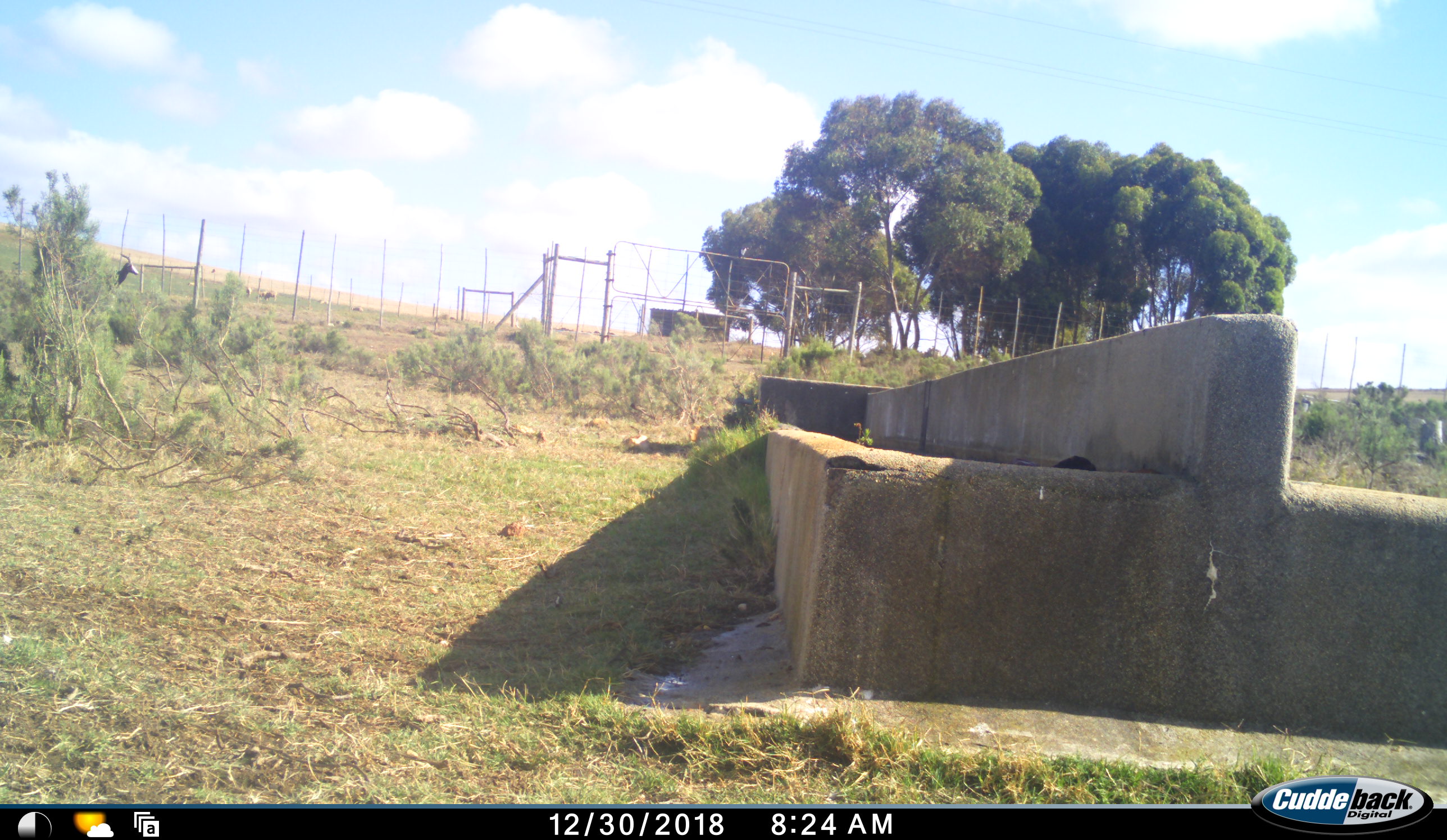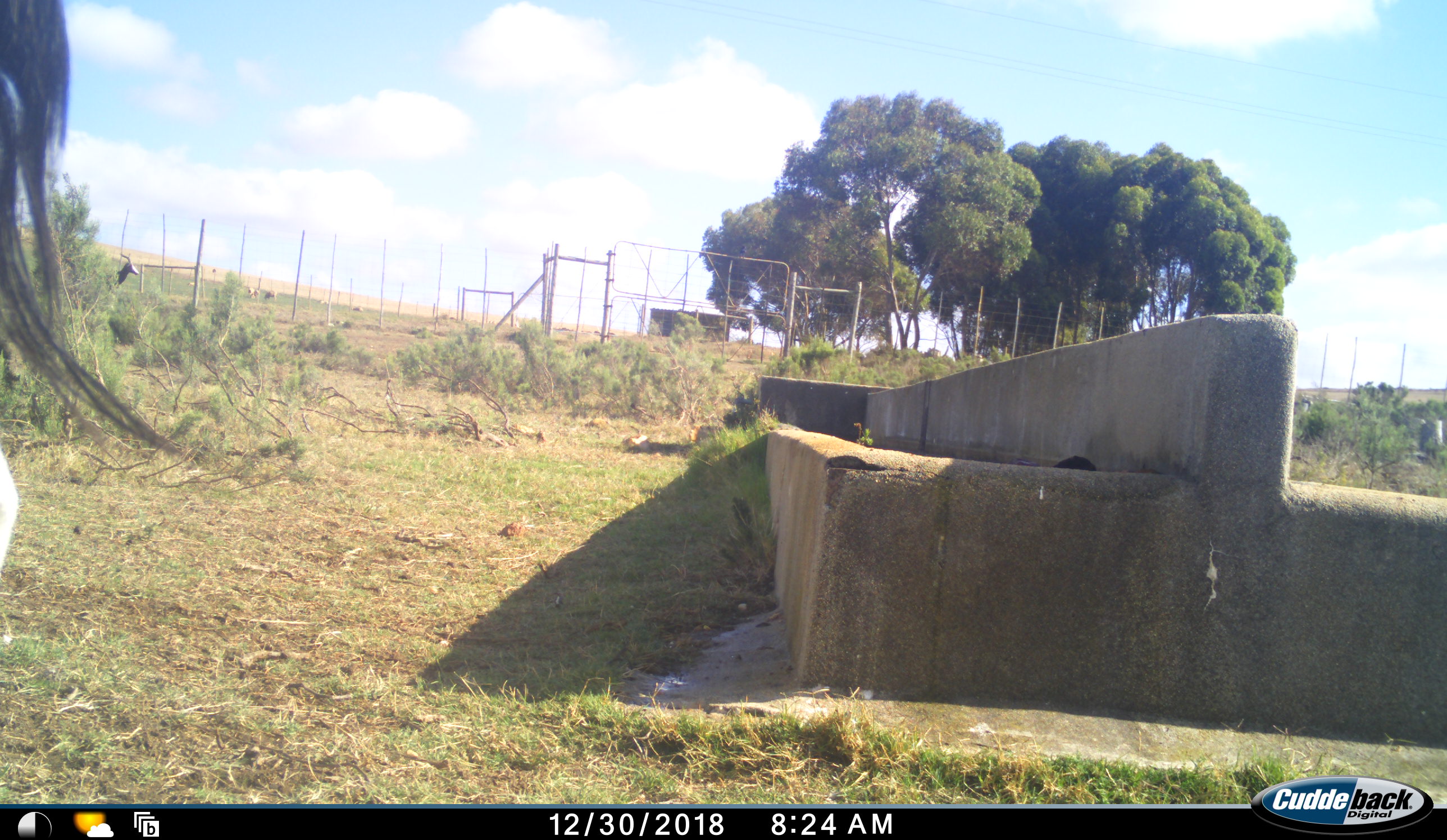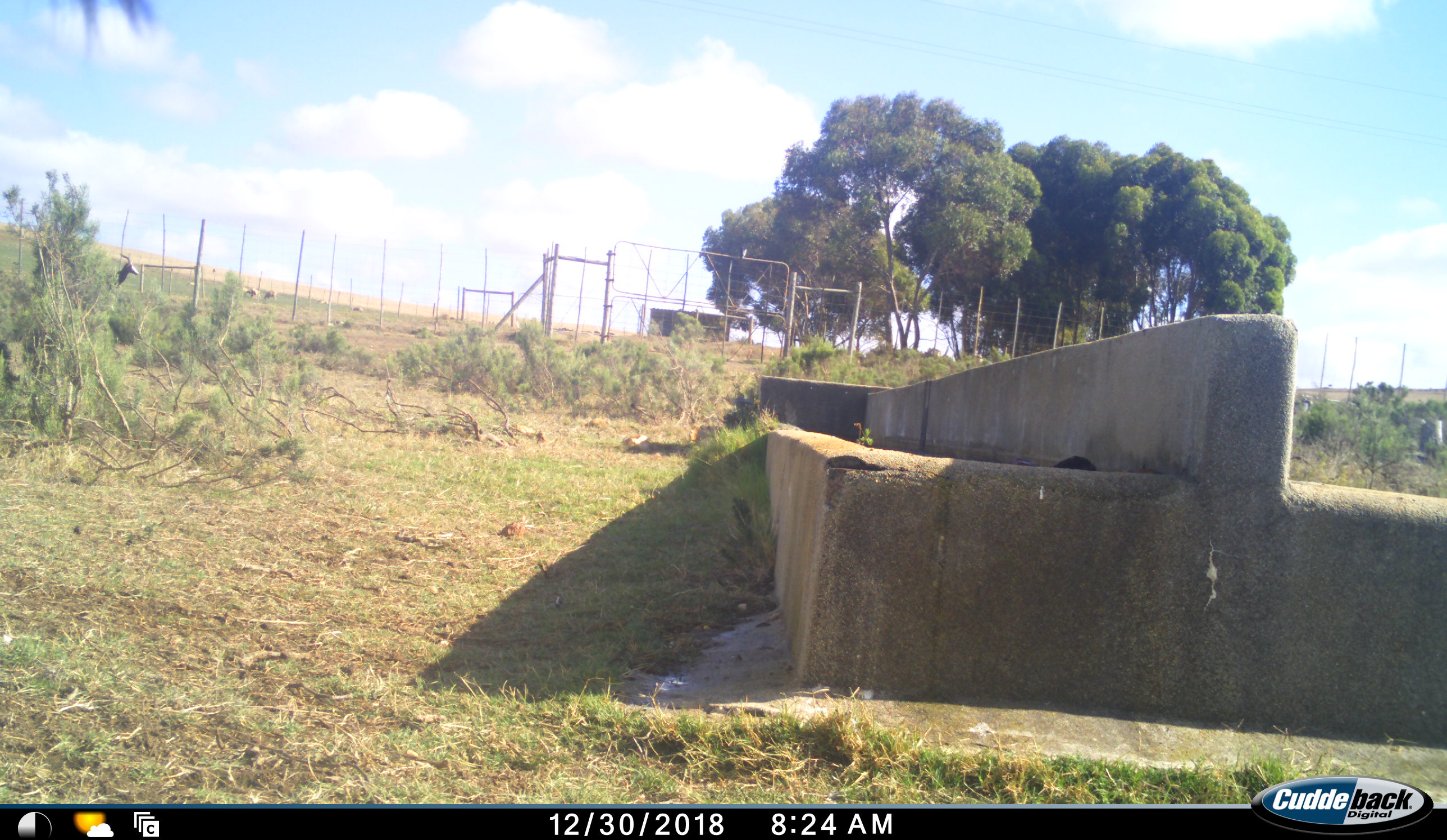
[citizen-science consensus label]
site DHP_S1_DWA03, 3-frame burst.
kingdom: Animalia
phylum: Chordata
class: Mammalia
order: Artiodactyla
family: Bovidae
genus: Damaliscus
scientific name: Damaliscus pygargus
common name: bontebok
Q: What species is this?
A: Bontebok (Damaliscus pygargus).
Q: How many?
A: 1.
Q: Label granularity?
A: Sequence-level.